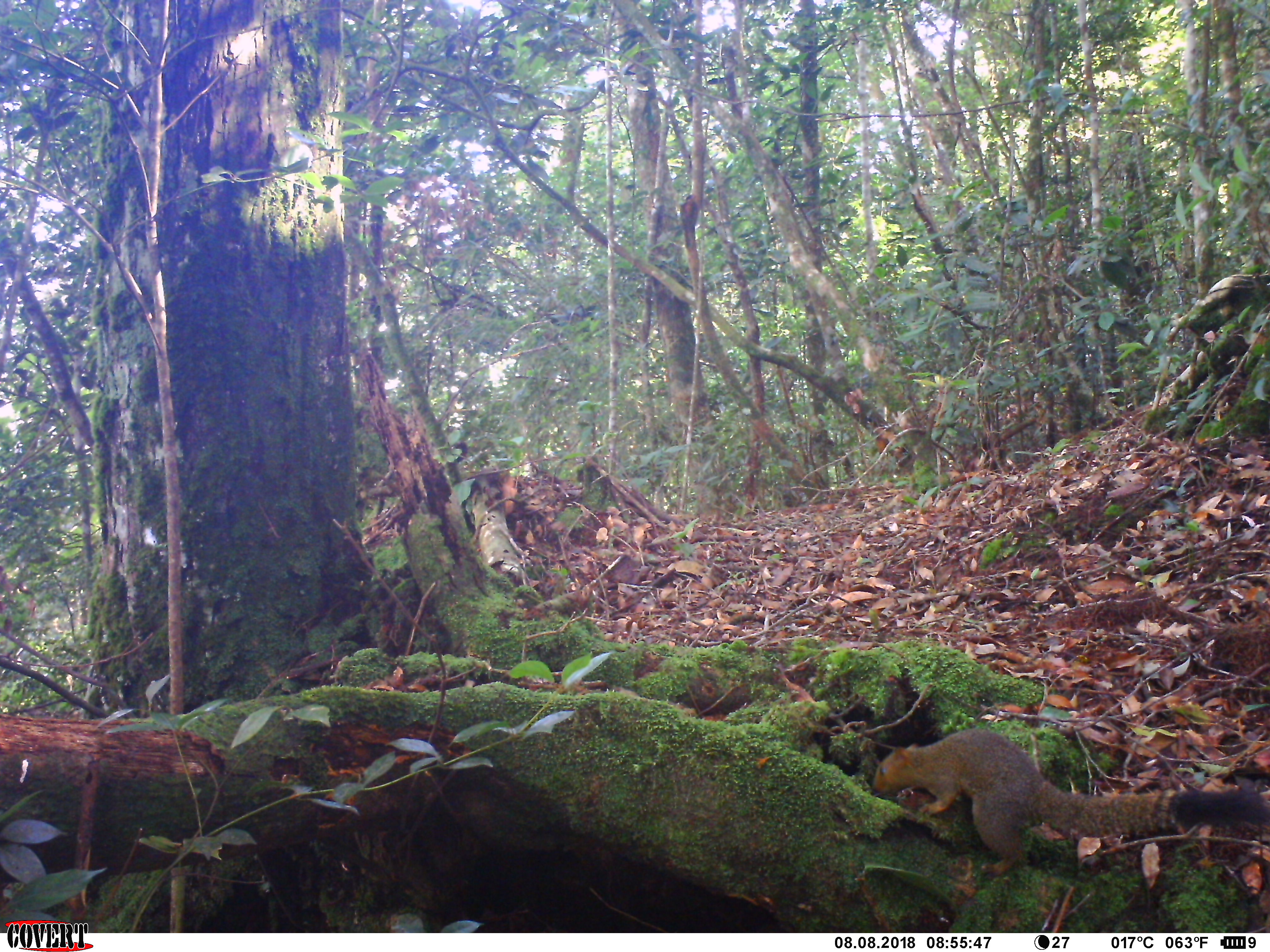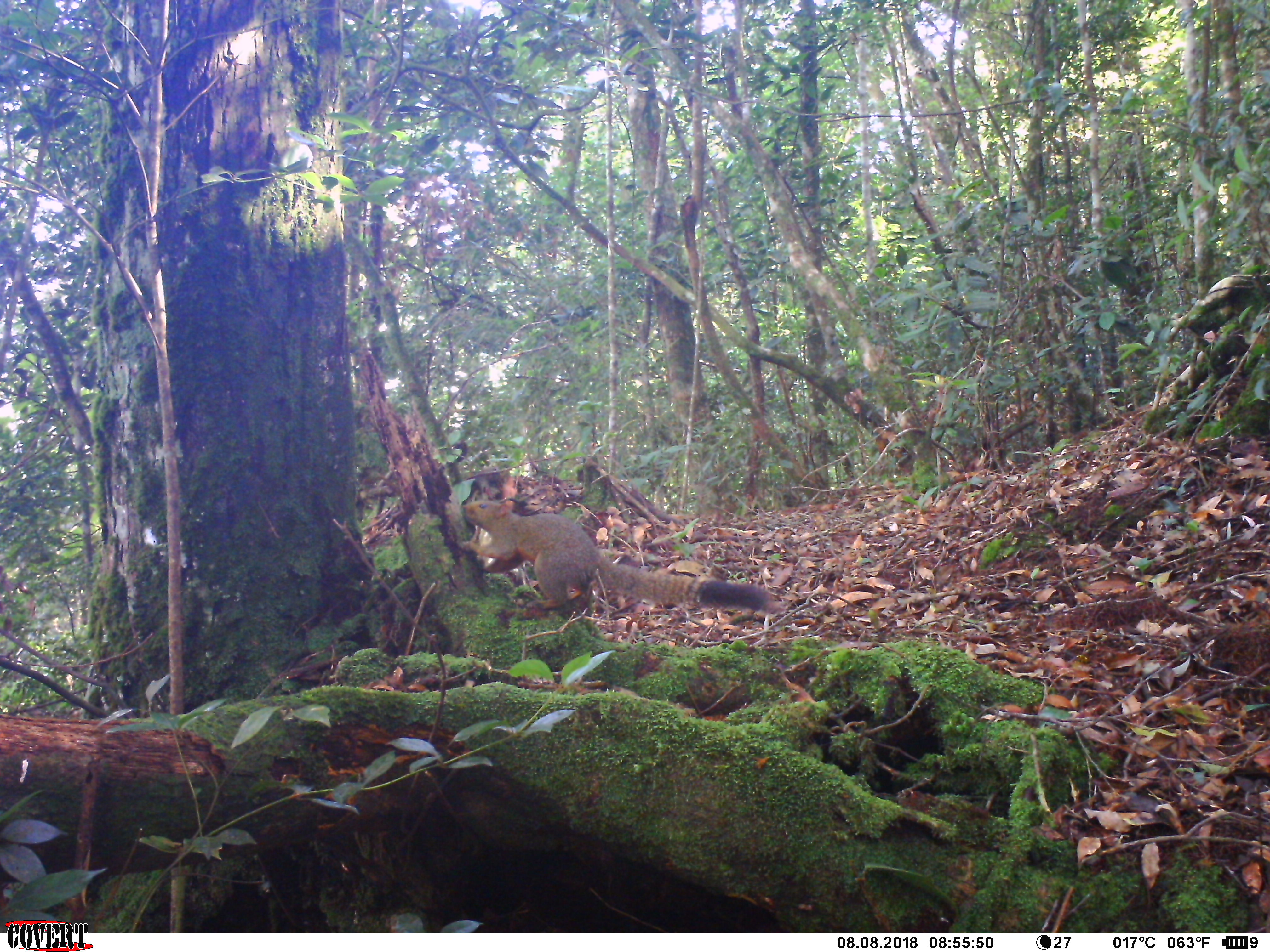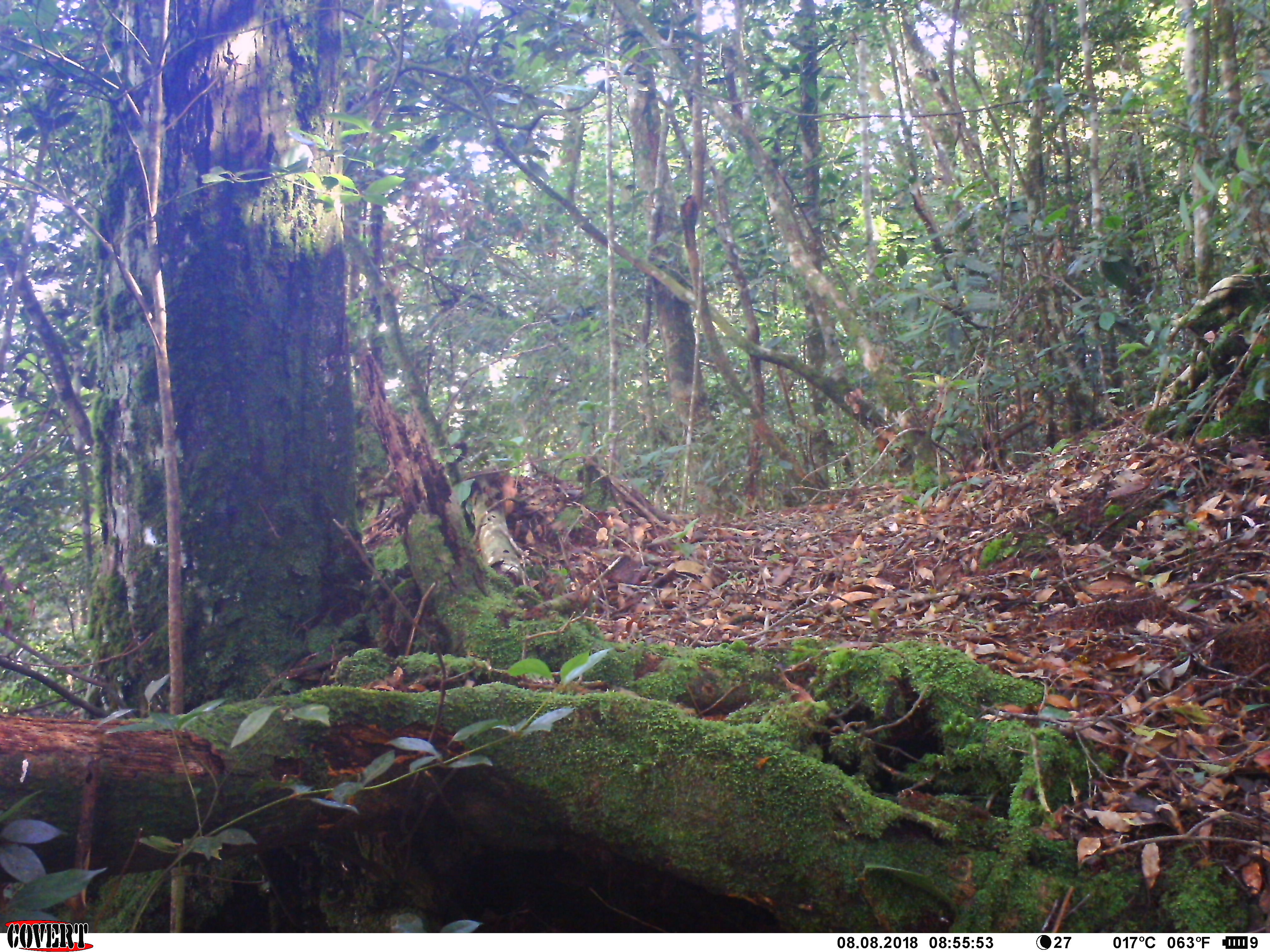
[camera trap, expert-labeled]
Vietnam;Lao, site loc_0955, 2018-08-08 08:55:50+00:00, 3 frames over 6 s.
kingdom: Animalia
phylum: Chordata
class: Mammalia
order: Rodentia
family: Sciuridae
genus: Sciurus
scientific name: Sciurus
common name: squirrel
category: unidentified squirrel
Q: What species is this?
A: Unidentified squirrel (squirrel) (Sciurus).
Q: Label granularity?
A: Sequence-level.